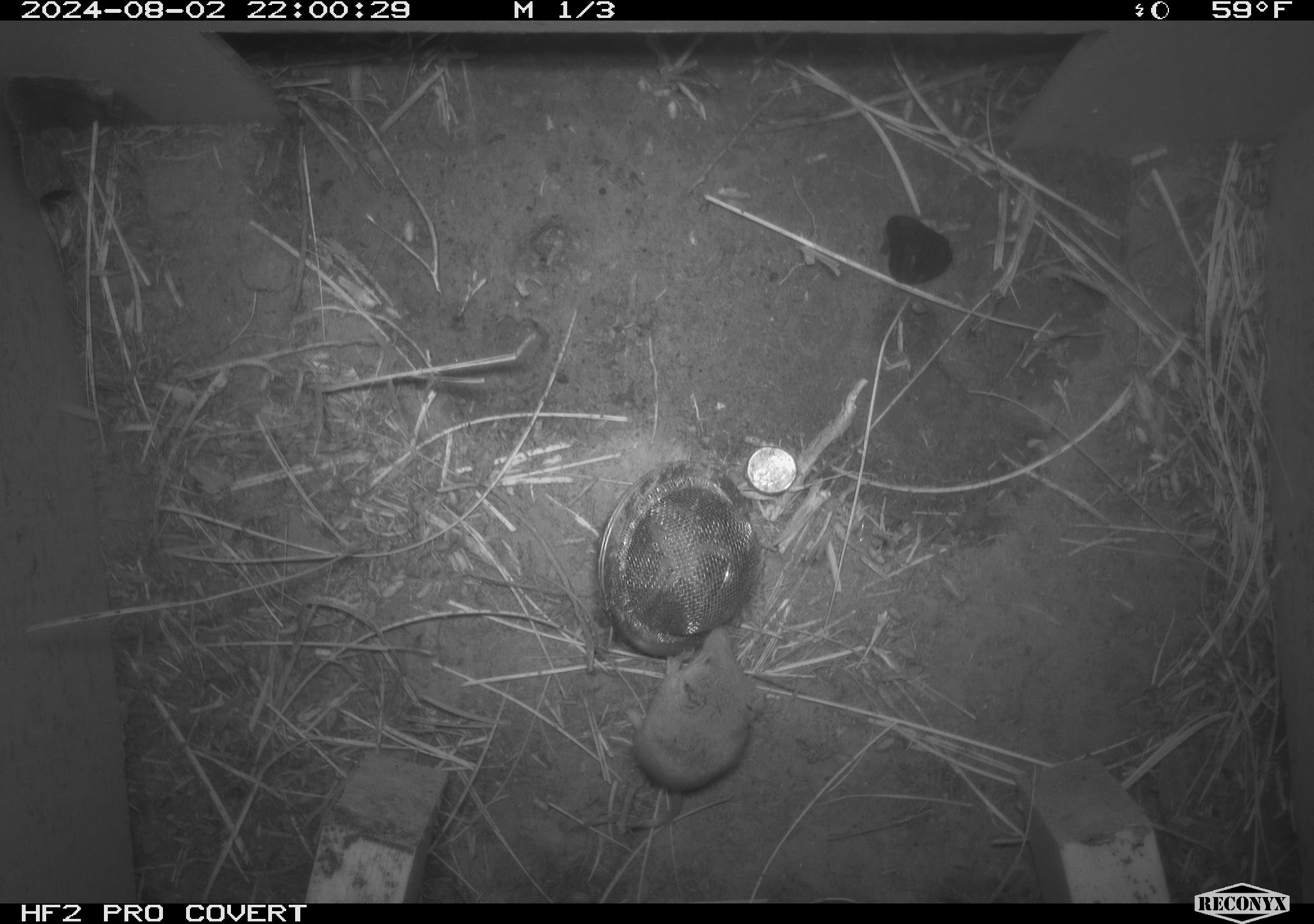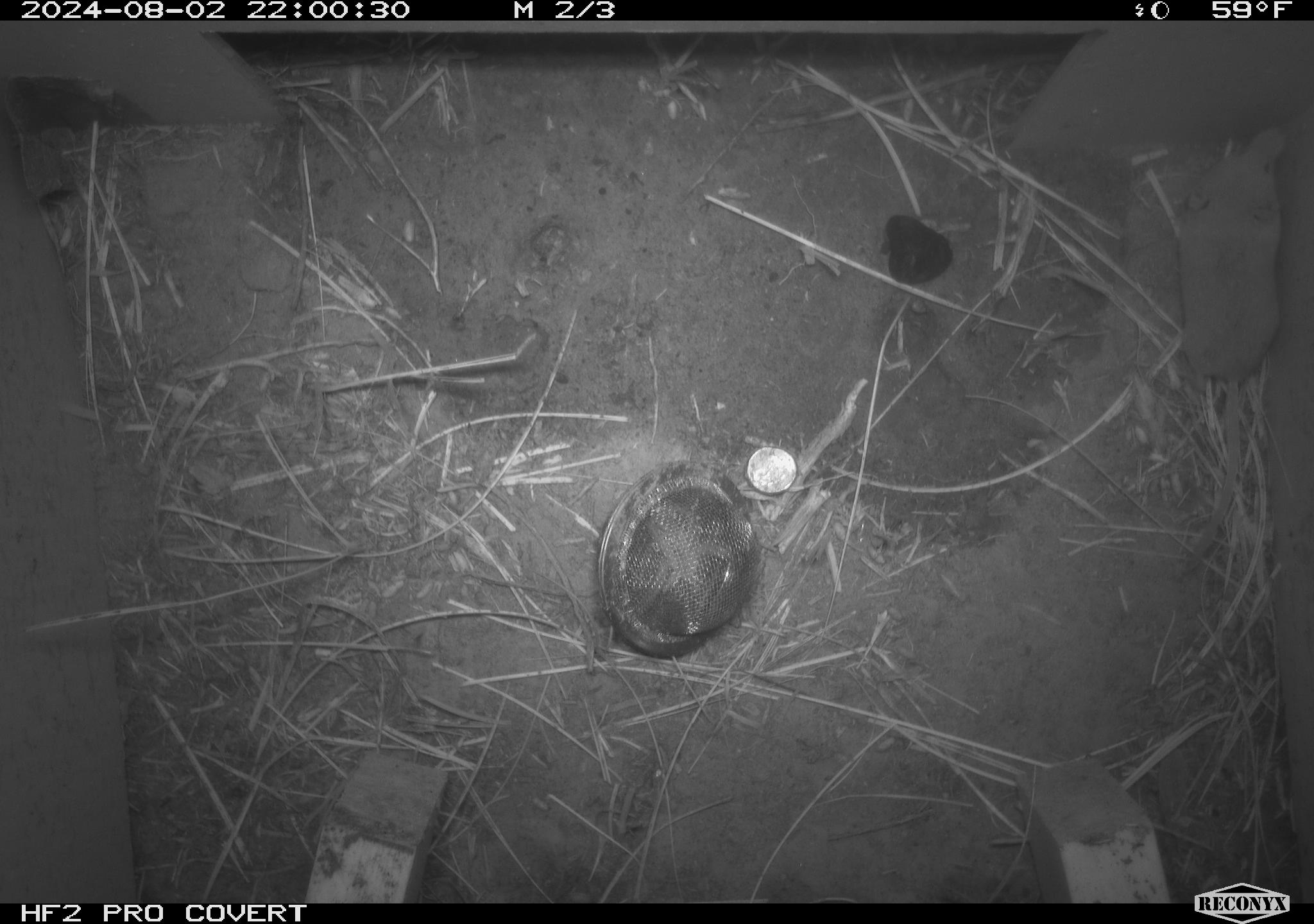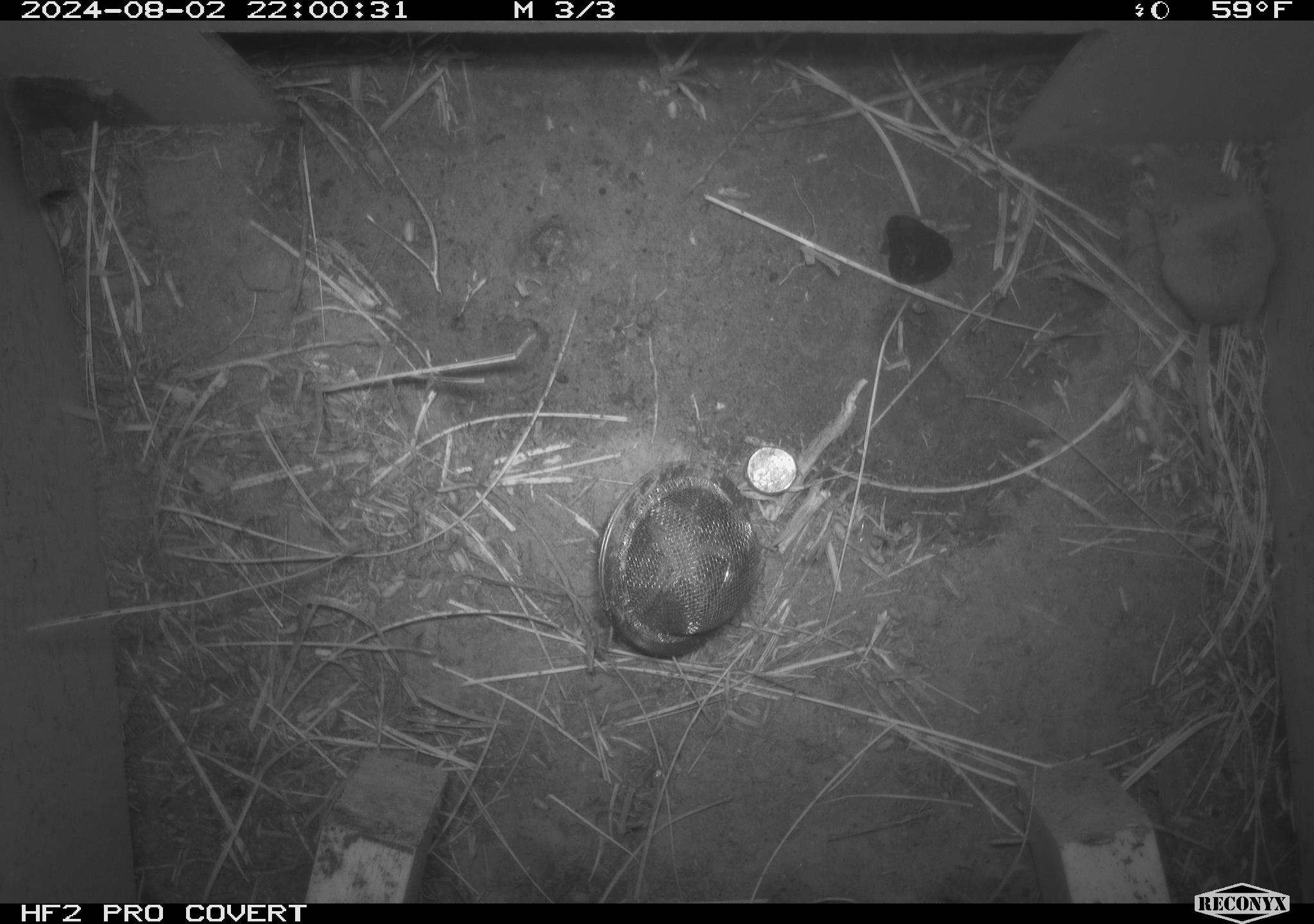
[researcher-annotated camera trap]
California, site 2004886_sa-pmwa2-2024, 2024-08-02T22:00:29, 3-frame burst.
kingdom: Animalia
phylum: Chordata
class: Mammalia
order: Eulipotyphla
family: Soricidae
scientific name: Soricidae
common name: shrews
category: soricidae family